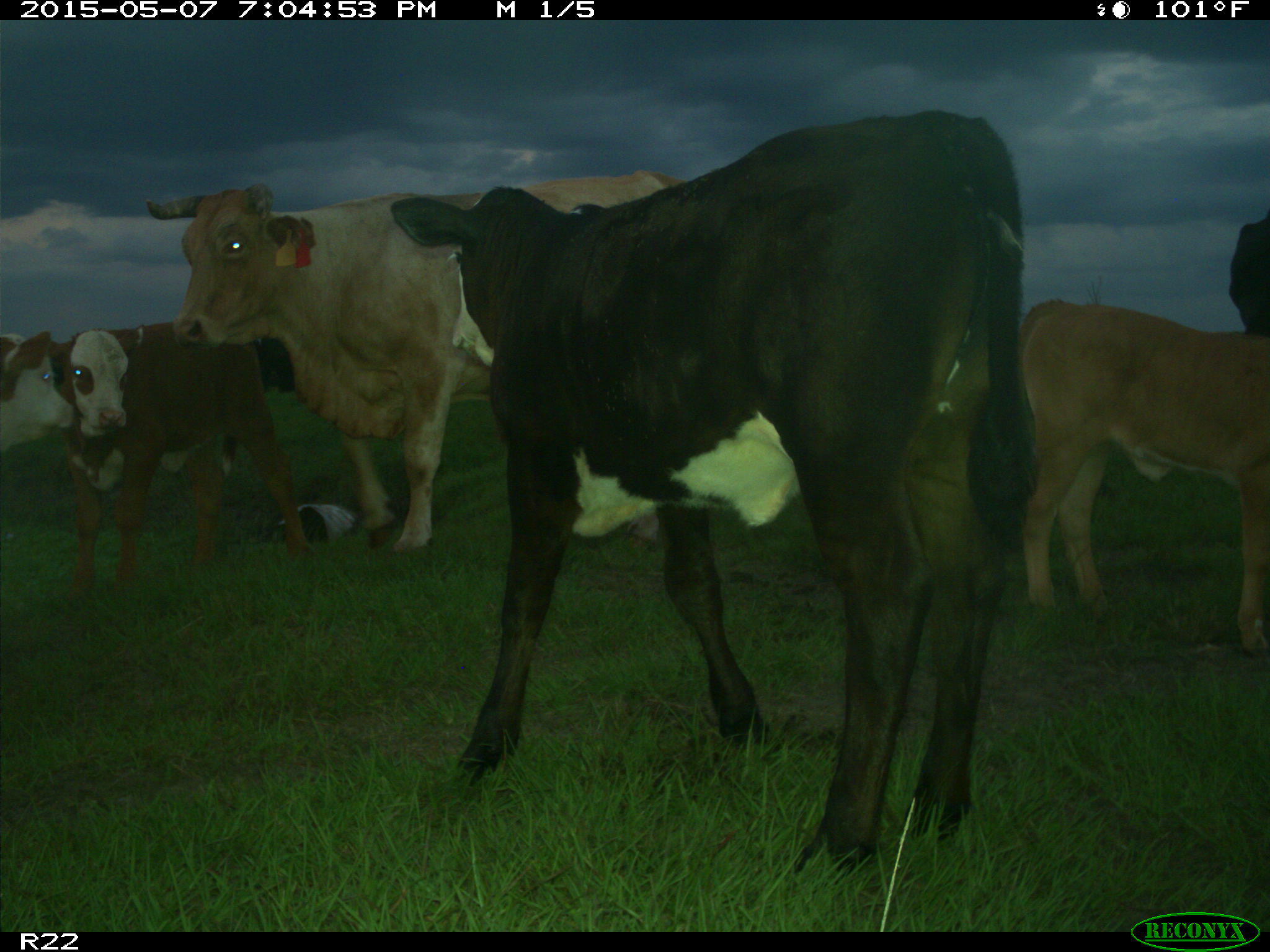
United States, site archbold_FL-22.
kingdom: Animalia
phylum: Chordata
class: Mammalia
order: Artiodactyla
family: Bovidae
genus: Bos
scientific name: Bos taurus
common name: domestic cow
Bos taurus (domestic cow).